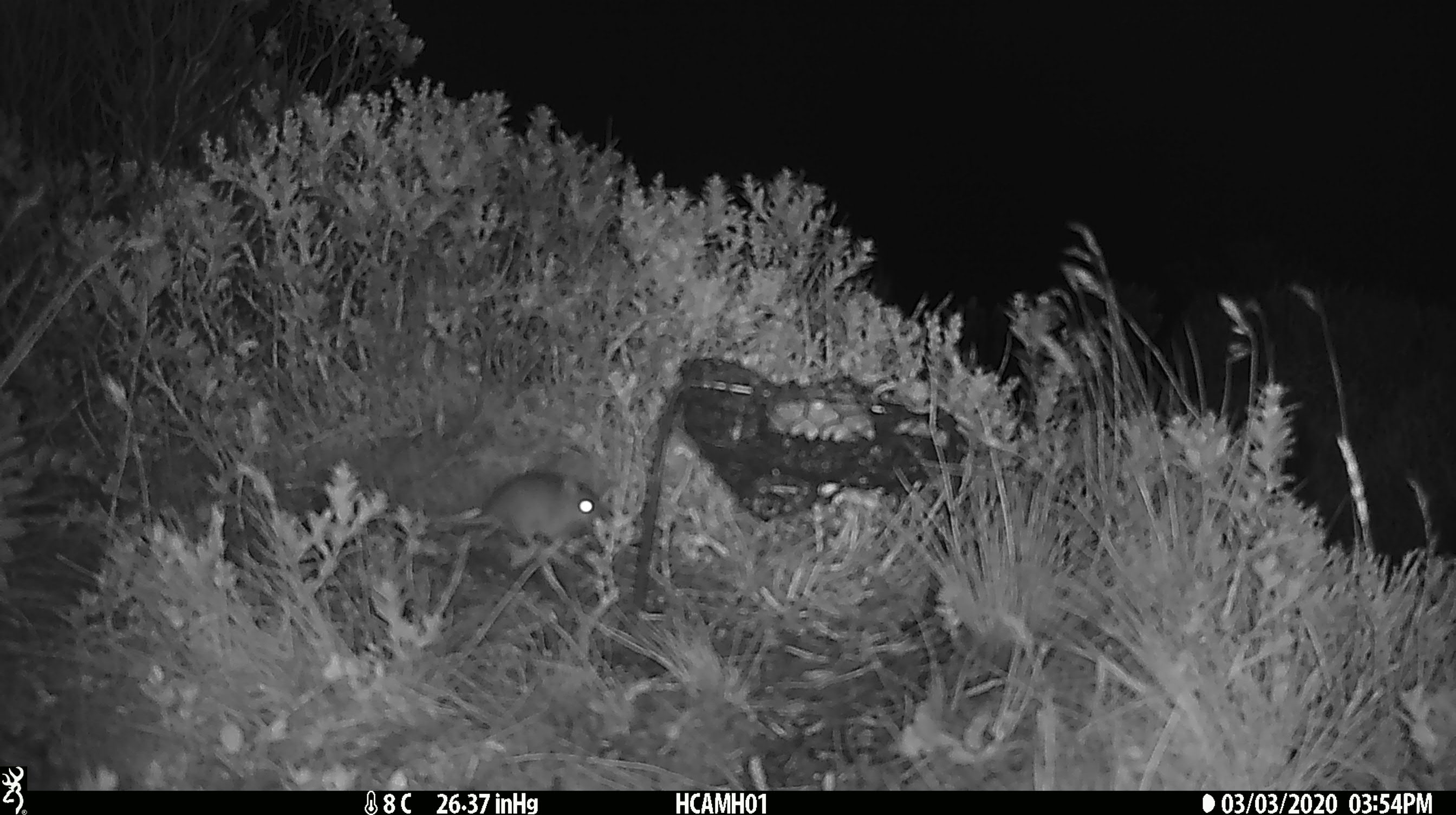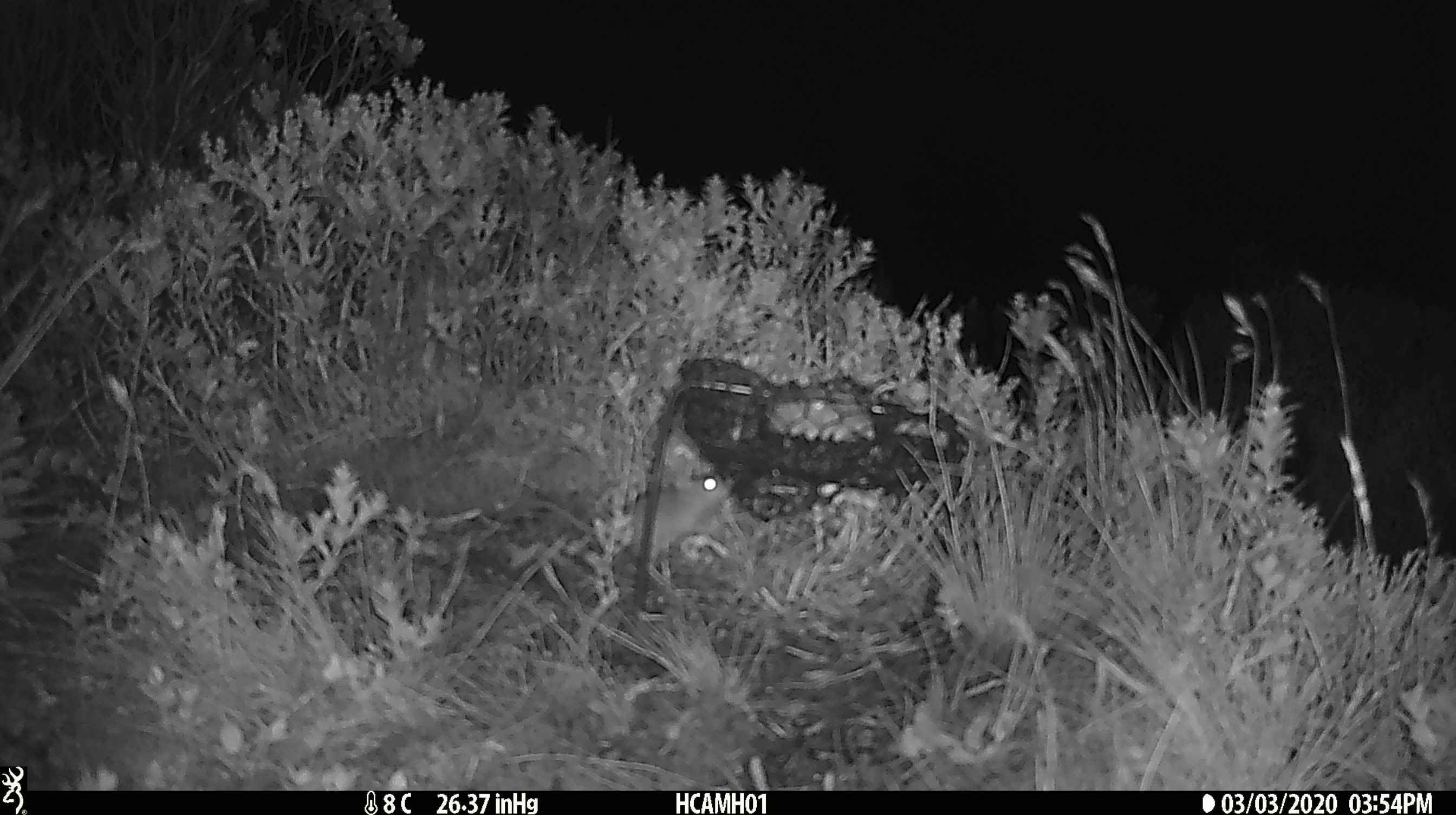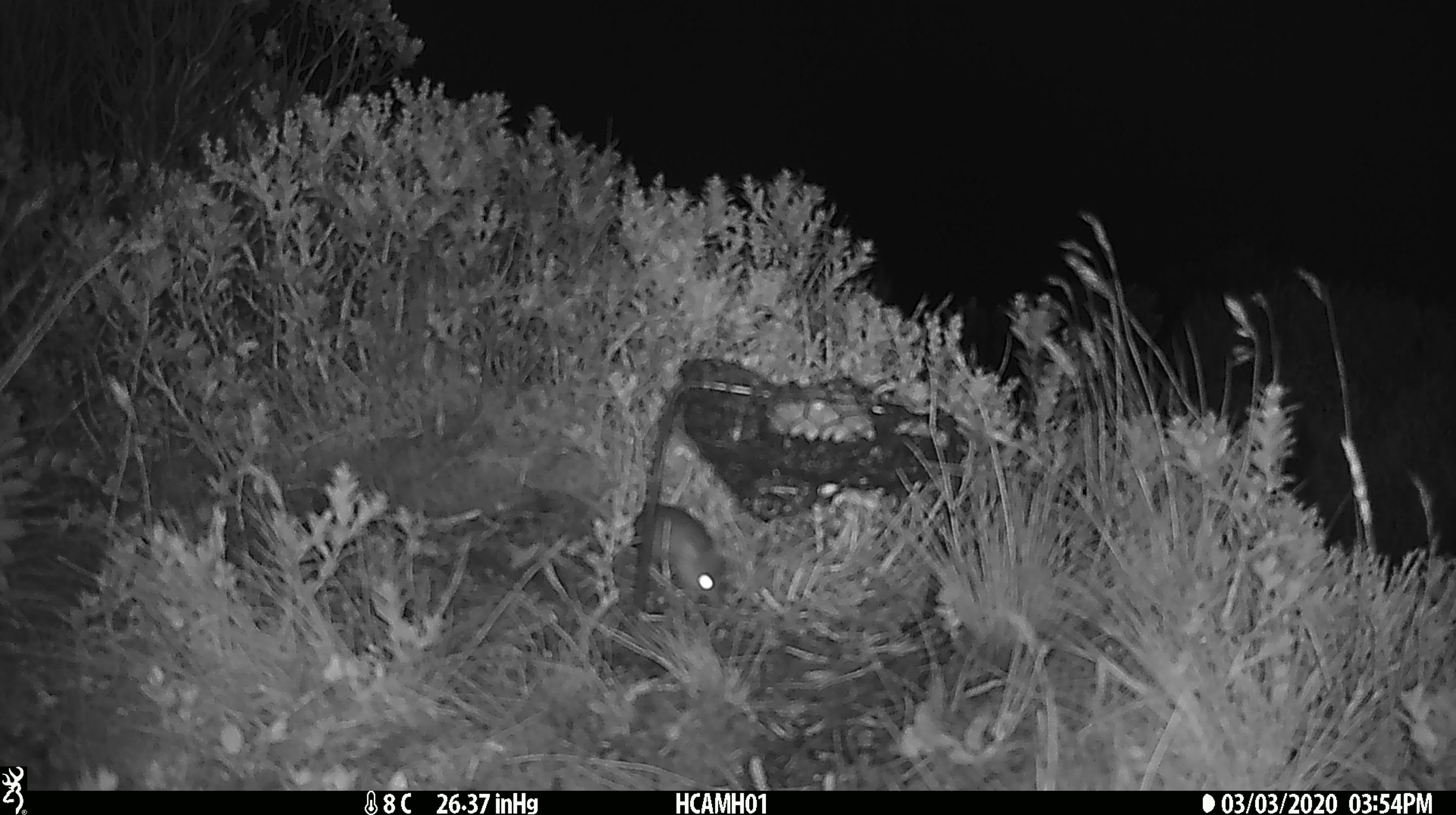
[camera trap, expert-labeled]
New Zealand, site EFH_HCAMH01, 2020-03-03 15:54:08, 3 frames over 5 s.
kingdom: Animalia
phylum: Chordata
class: Mammalia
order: Rodentia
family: Muridae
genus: Mus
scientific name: Mus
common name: mouse